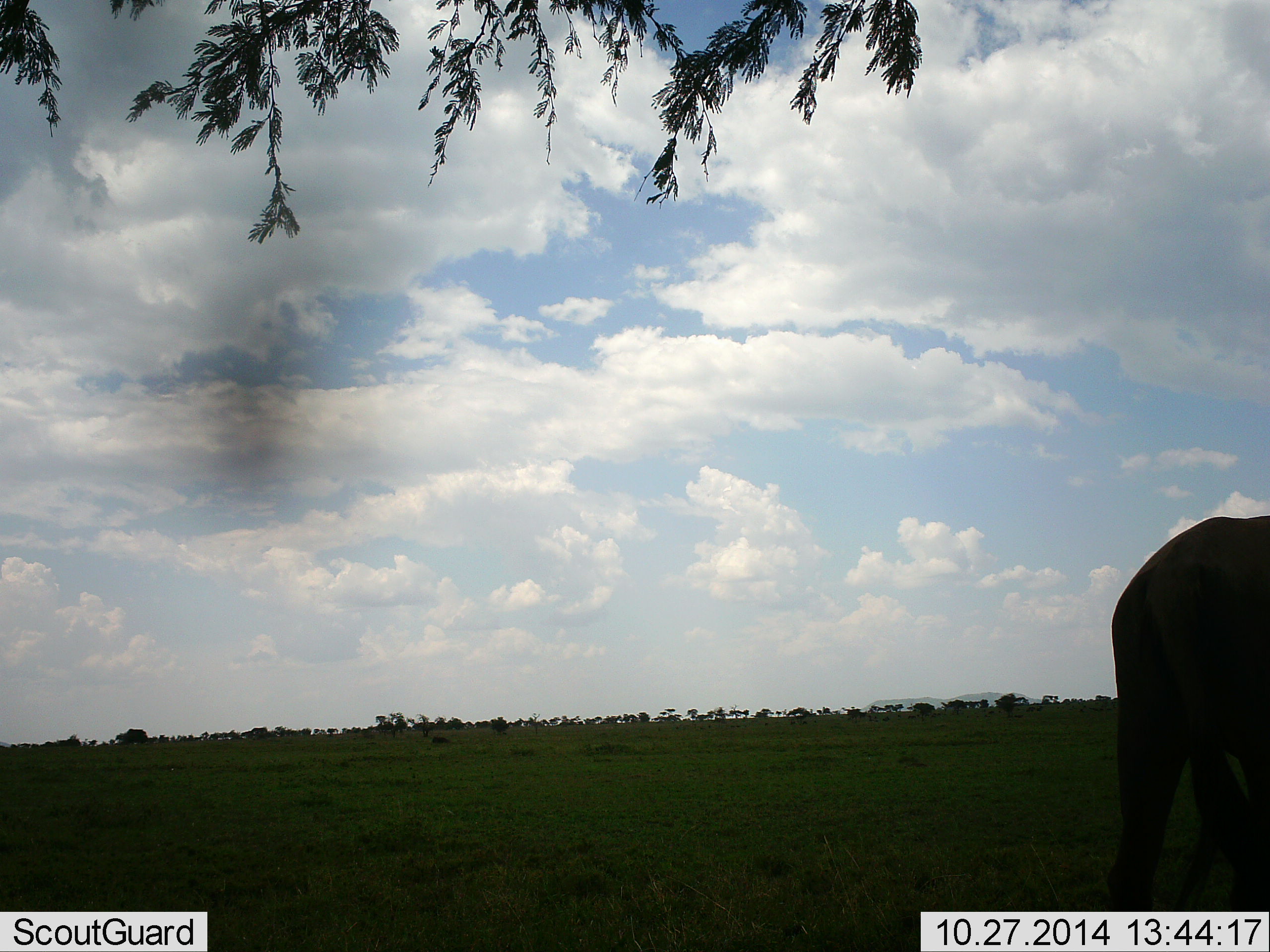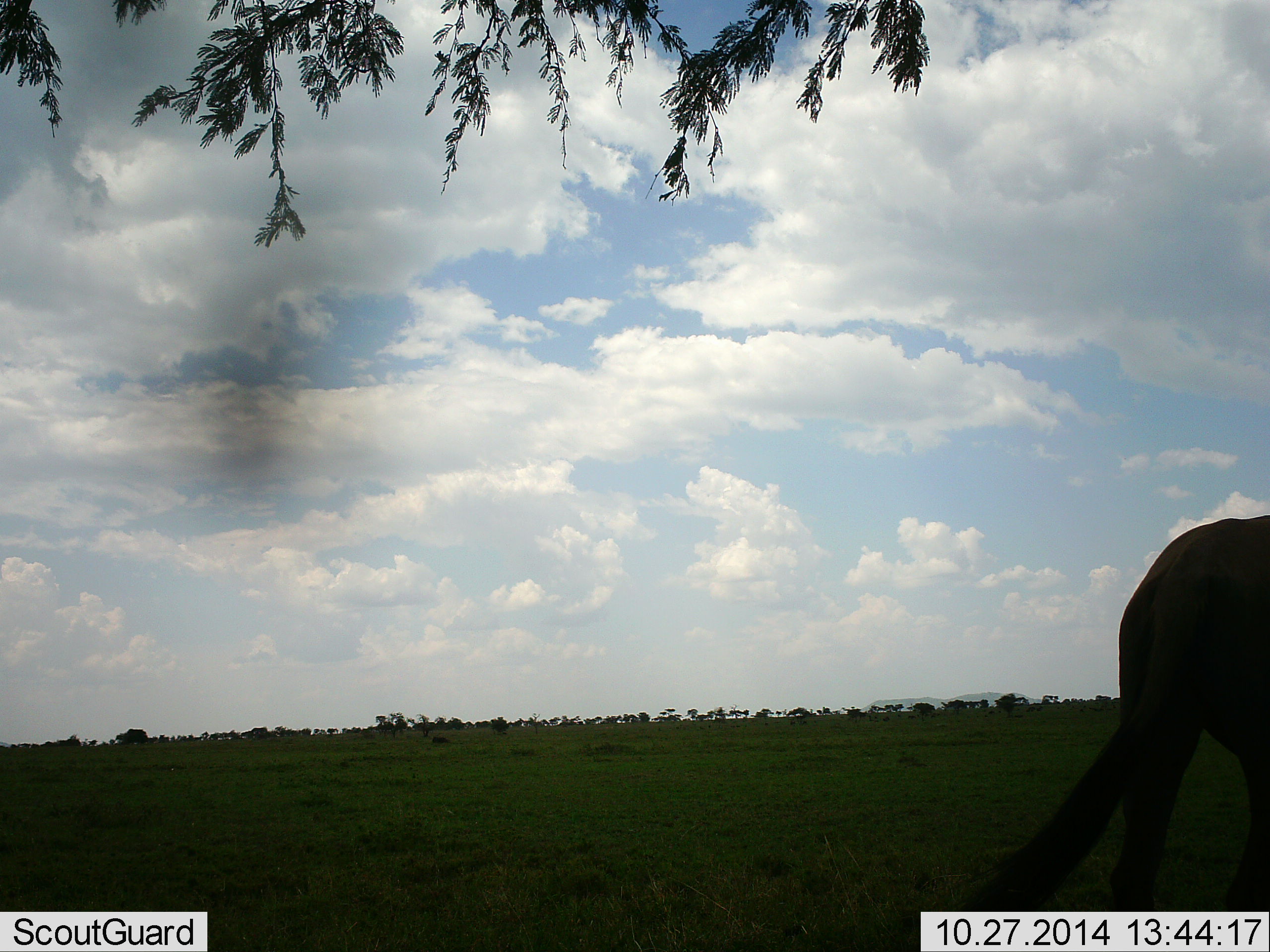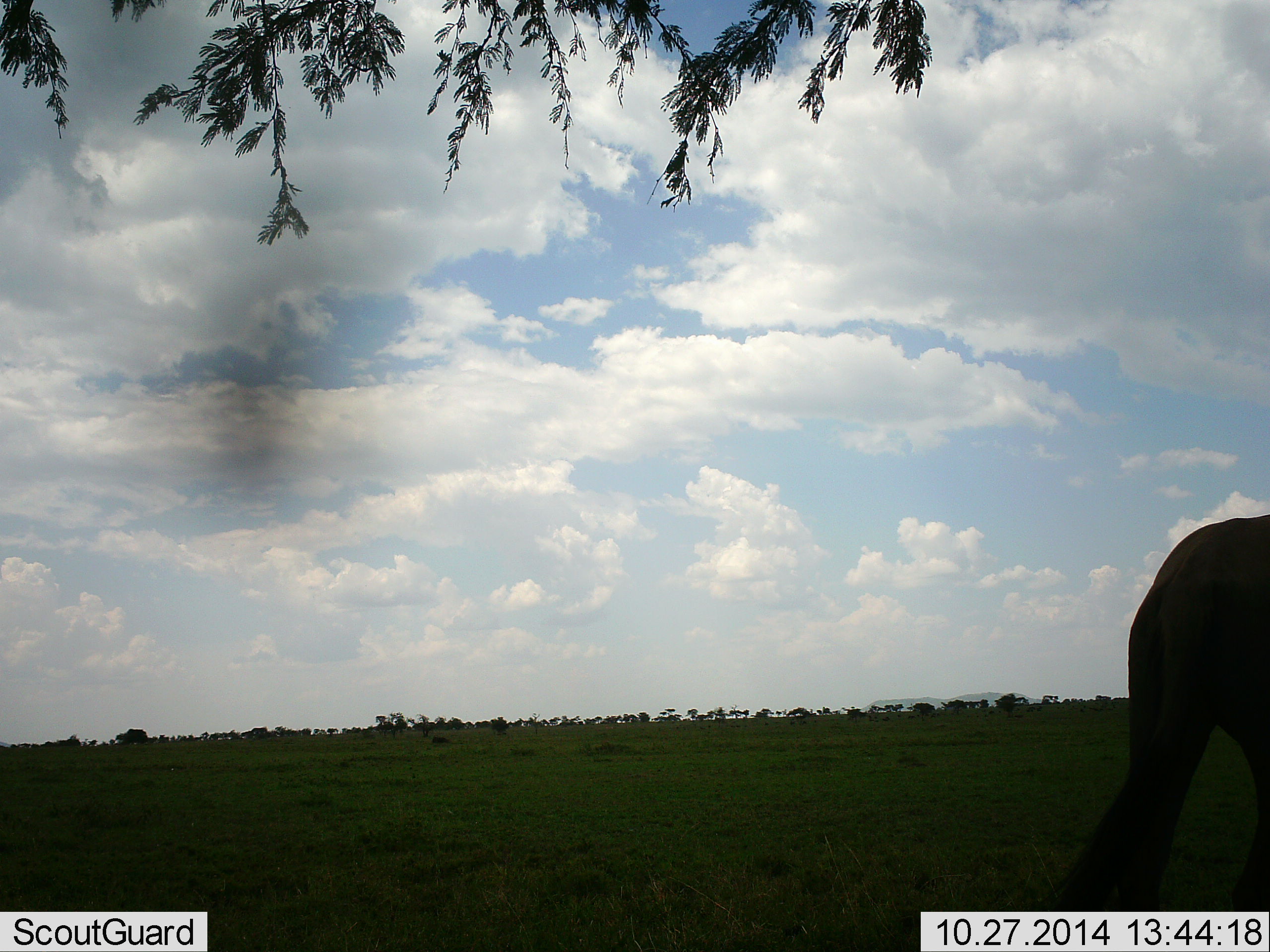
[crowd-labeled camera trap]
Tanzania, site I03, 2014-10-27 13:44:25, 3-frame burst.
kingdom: Animalia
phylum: Chordata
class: Mammalia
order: Artiodactyla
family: Bovidae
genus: Connochaetes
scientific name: Connochaetes taurinus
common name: blue wildebeest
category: wildebeest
Wildebeest (blue wildebeest) (Connochaetes taurinus), count 1. Behavior (volunteer vote fractions): standing 70%, resting 10%, moving 20%, interacting 0%. Young present (vote fraction): 0%. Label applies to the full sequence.